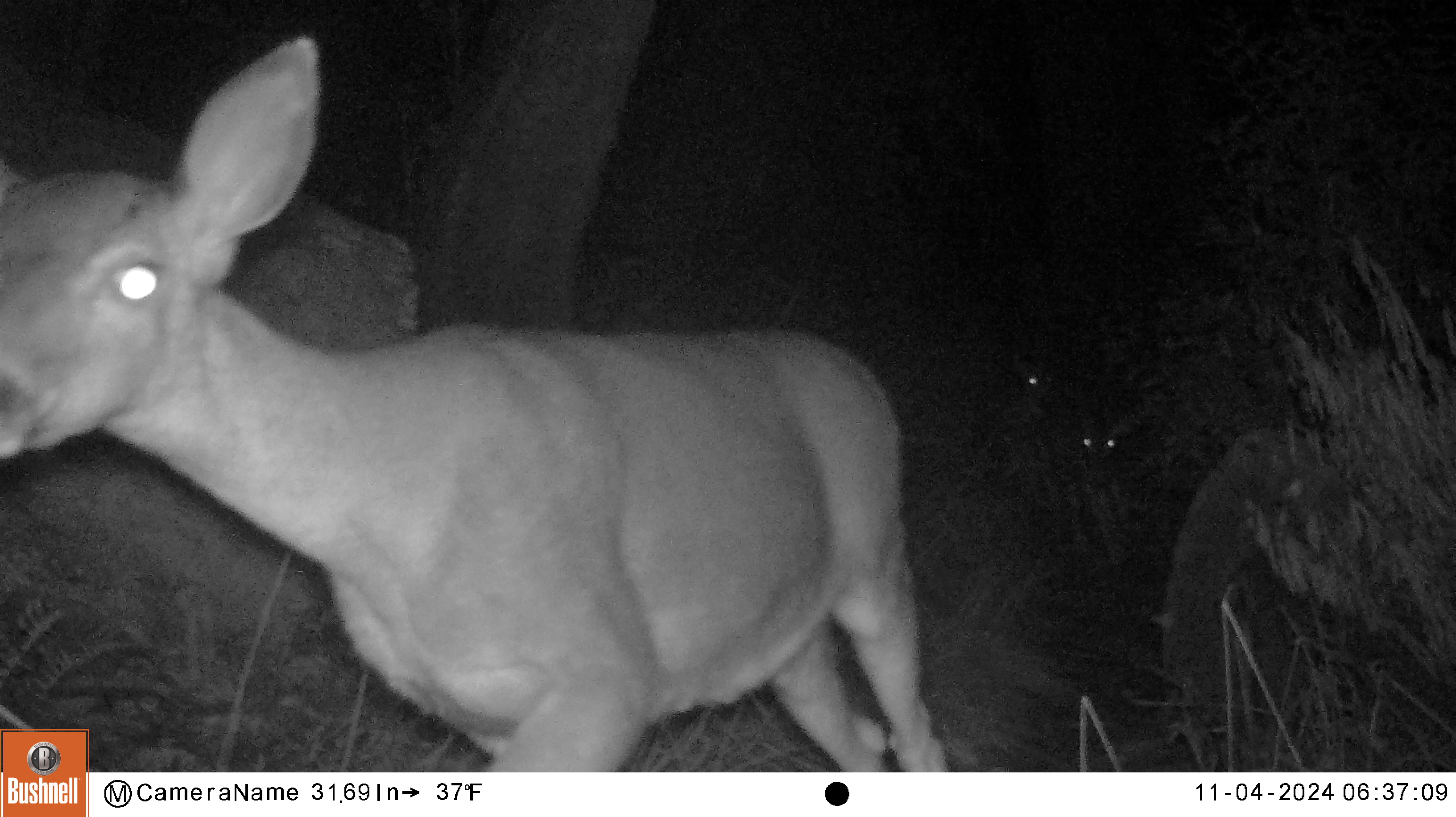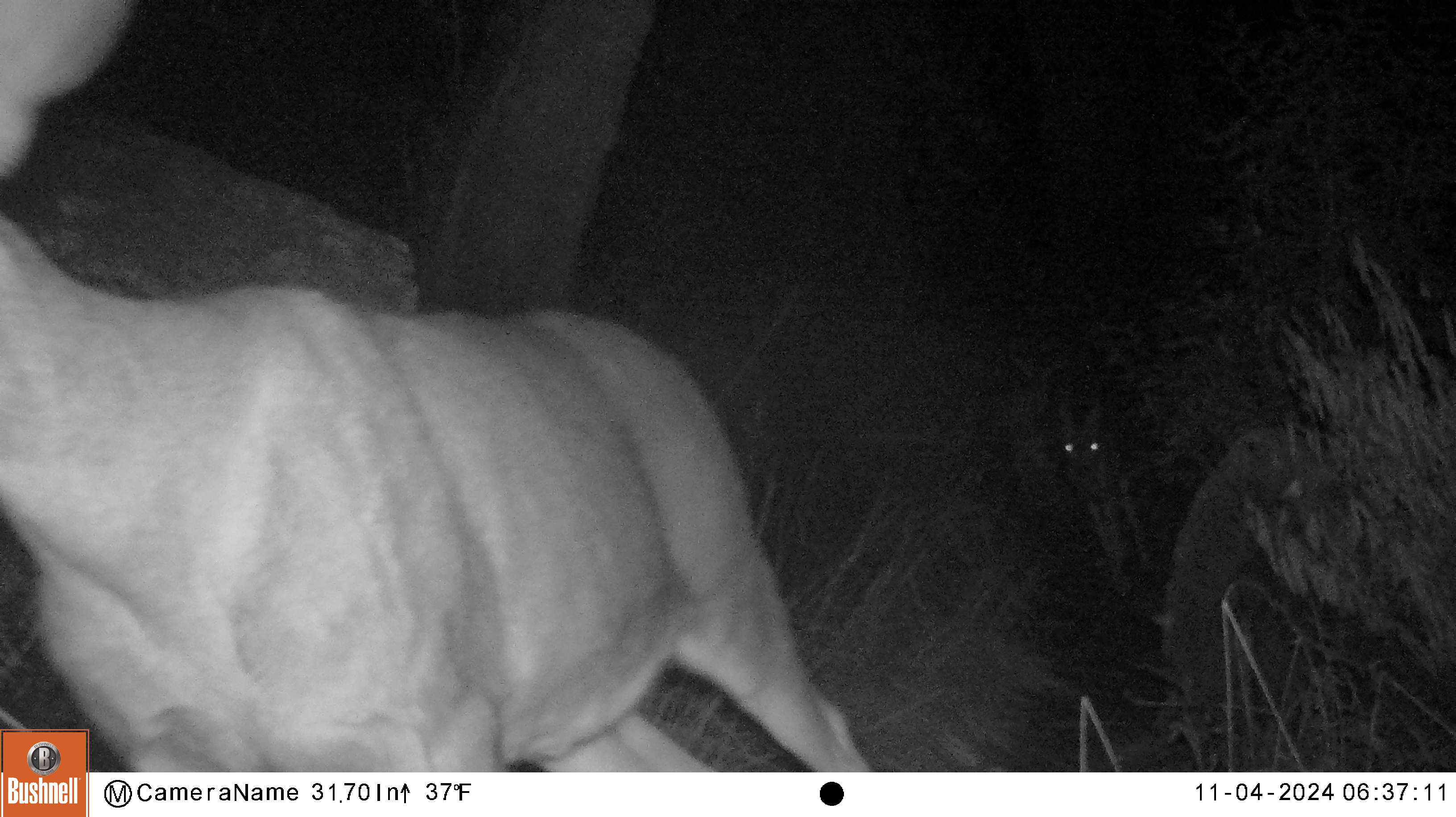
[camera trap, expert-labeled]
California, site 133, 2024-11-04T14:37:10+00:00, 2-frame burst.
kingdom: Animalia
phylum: Chordata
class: Mammalia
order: Artiodactyla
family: Cervidae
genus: Odocoileus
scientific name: Odocoileus hemionus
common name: mule deer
Mule deer (Odocoileus hemionus).